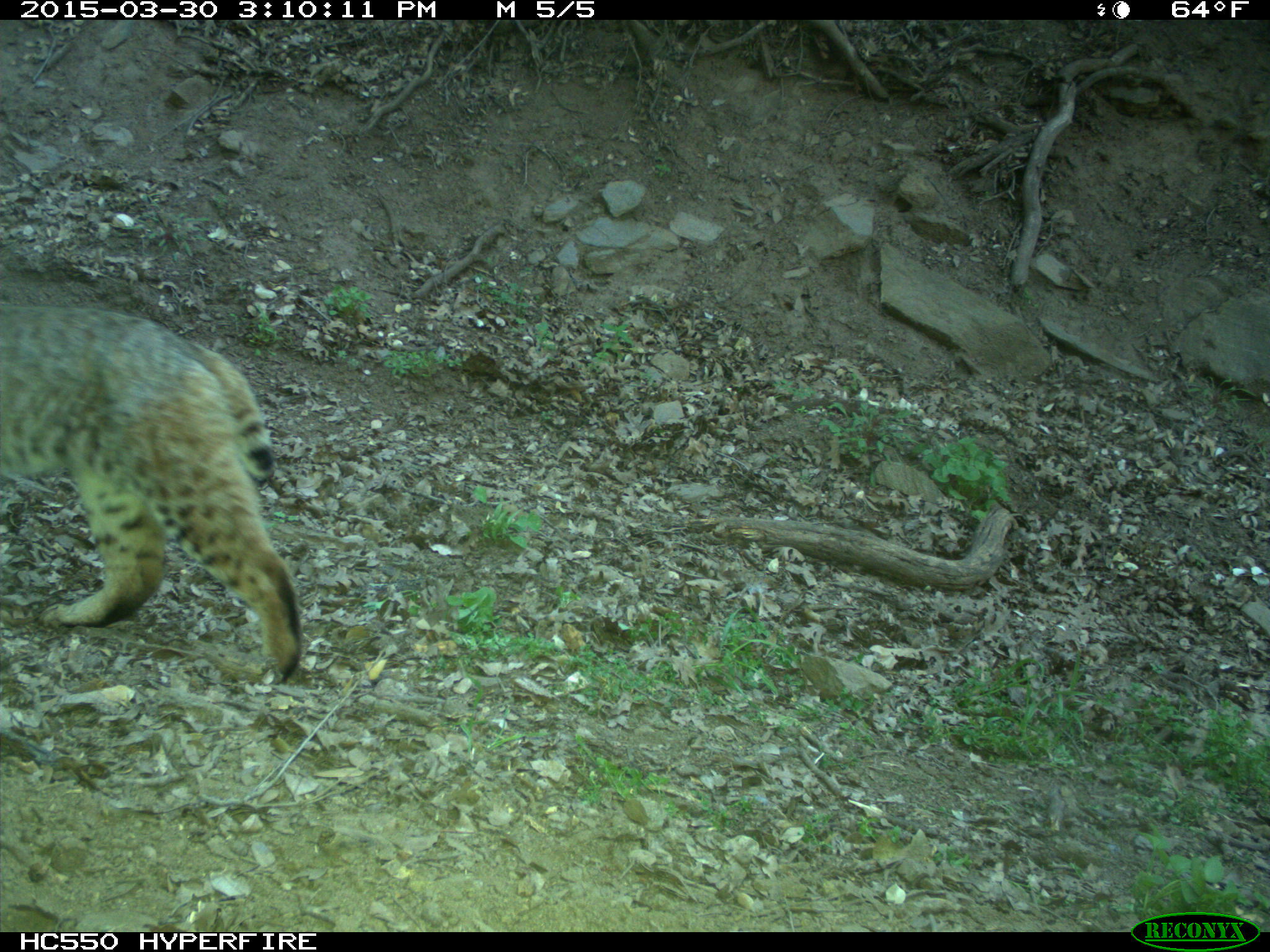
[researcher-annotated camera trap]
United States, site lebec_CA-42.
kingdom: Animalia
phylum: Chordata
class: Mammalia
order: Carnivora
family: Felidae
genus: Lynx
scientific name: Lynx rufus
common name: bobcat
Lynx rufus (bobcat).